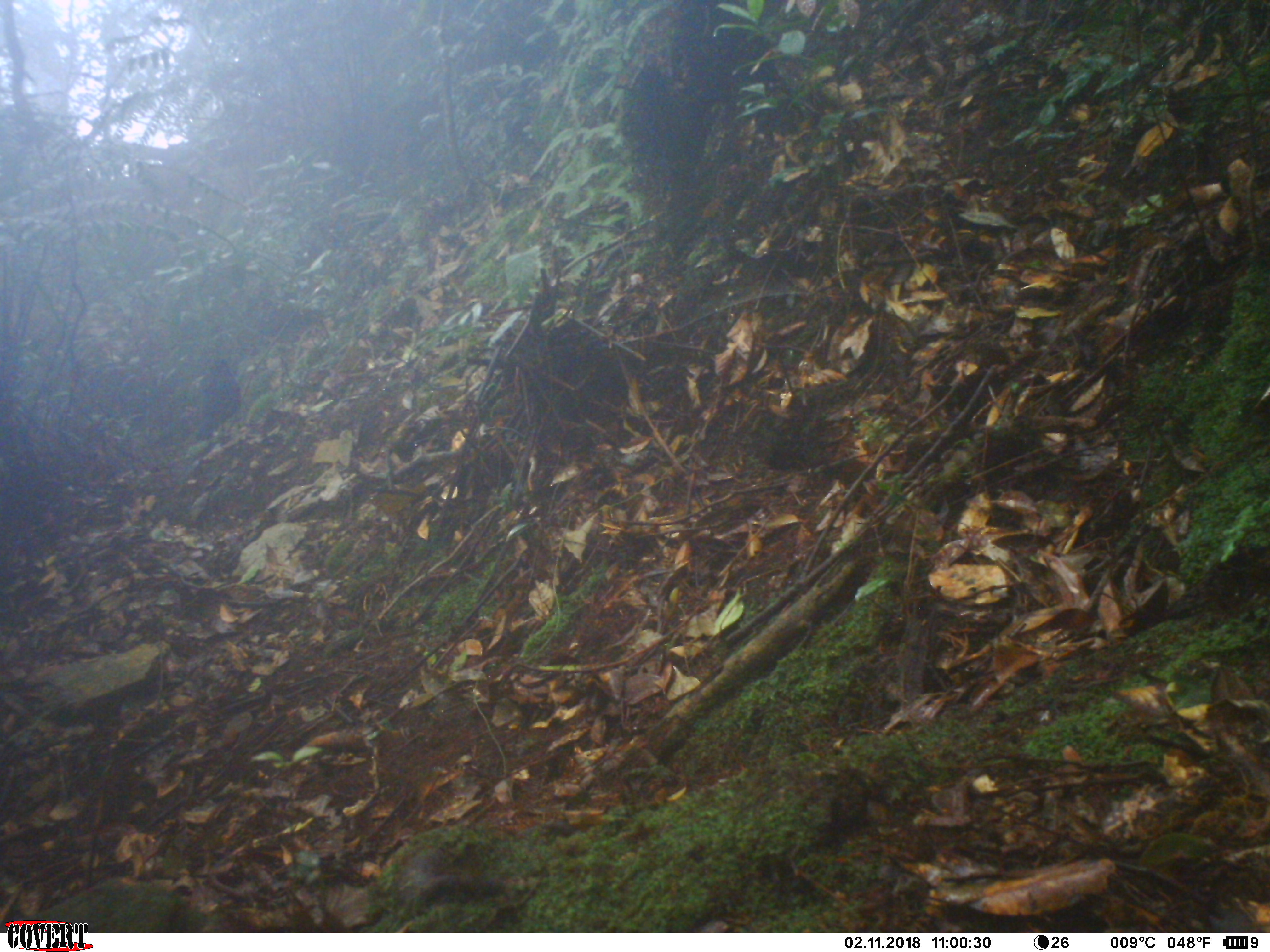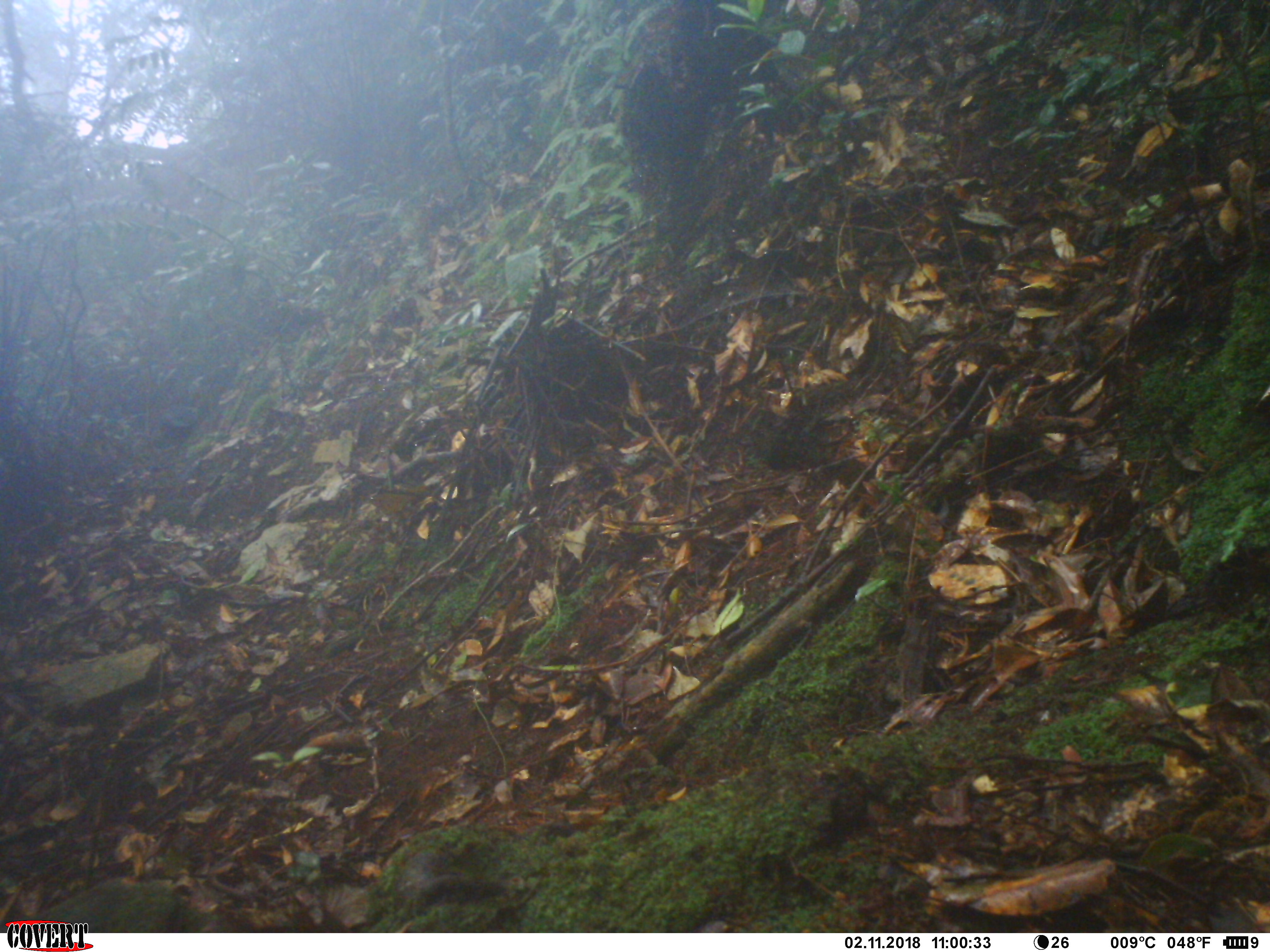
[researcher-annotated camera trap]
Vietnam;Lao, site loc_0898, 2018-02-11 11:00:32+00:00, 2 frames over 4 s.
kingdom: Animalia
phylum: Chordata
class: Aves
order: Passeriformes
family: Muscicapidae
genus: Myophonus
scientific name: Myophonus caeruleus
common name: blue whistling thrush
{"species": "blue whistling thrush (Myophonus caeruleus)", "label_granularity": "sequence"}